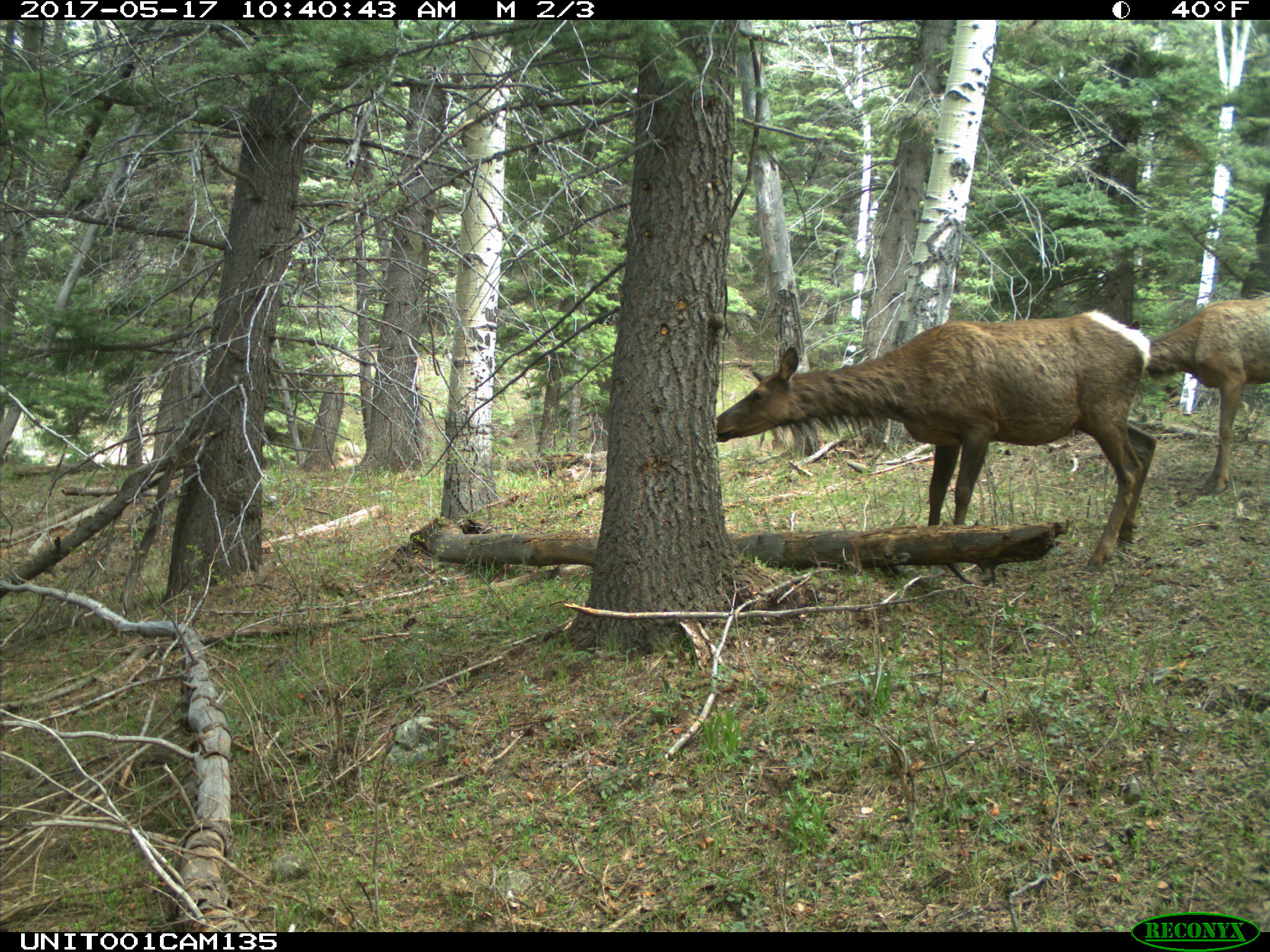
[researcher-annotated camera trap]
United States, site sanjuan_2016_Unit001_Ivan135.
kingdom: Animalia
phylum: Chordata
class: Mammalia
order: Artiodactyla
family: Cervidae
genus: Cervus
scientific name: Cervus elaphus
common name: red deer